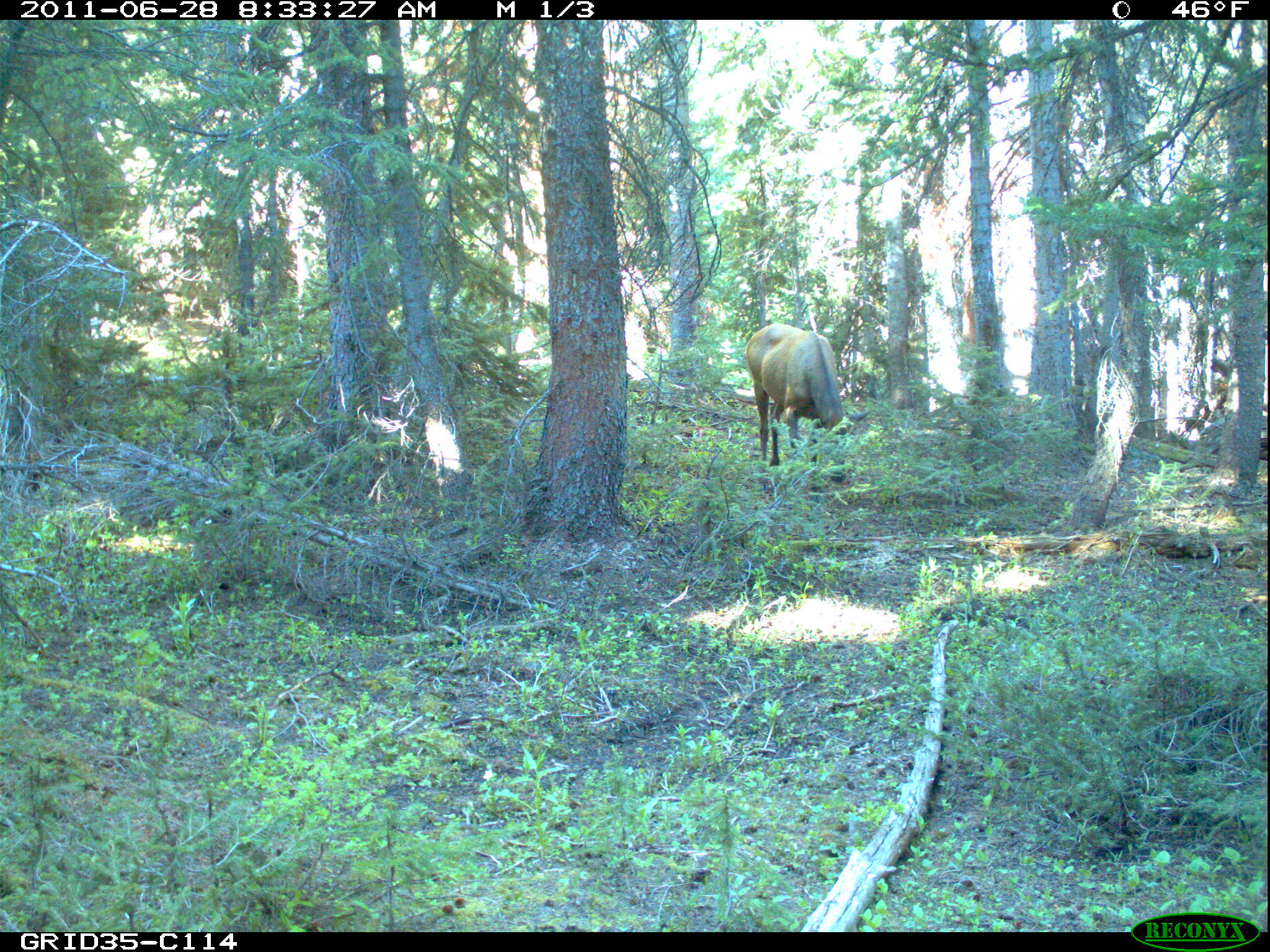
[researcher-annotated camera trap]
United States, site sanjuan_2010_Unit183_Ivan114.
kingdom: Animalia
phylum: Chordata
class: Mammalia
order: Artiodactyla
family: Cervidae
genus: Cervus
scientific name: Cervus elaphus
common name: red deer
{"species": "Cervus elaphus (red deer)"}